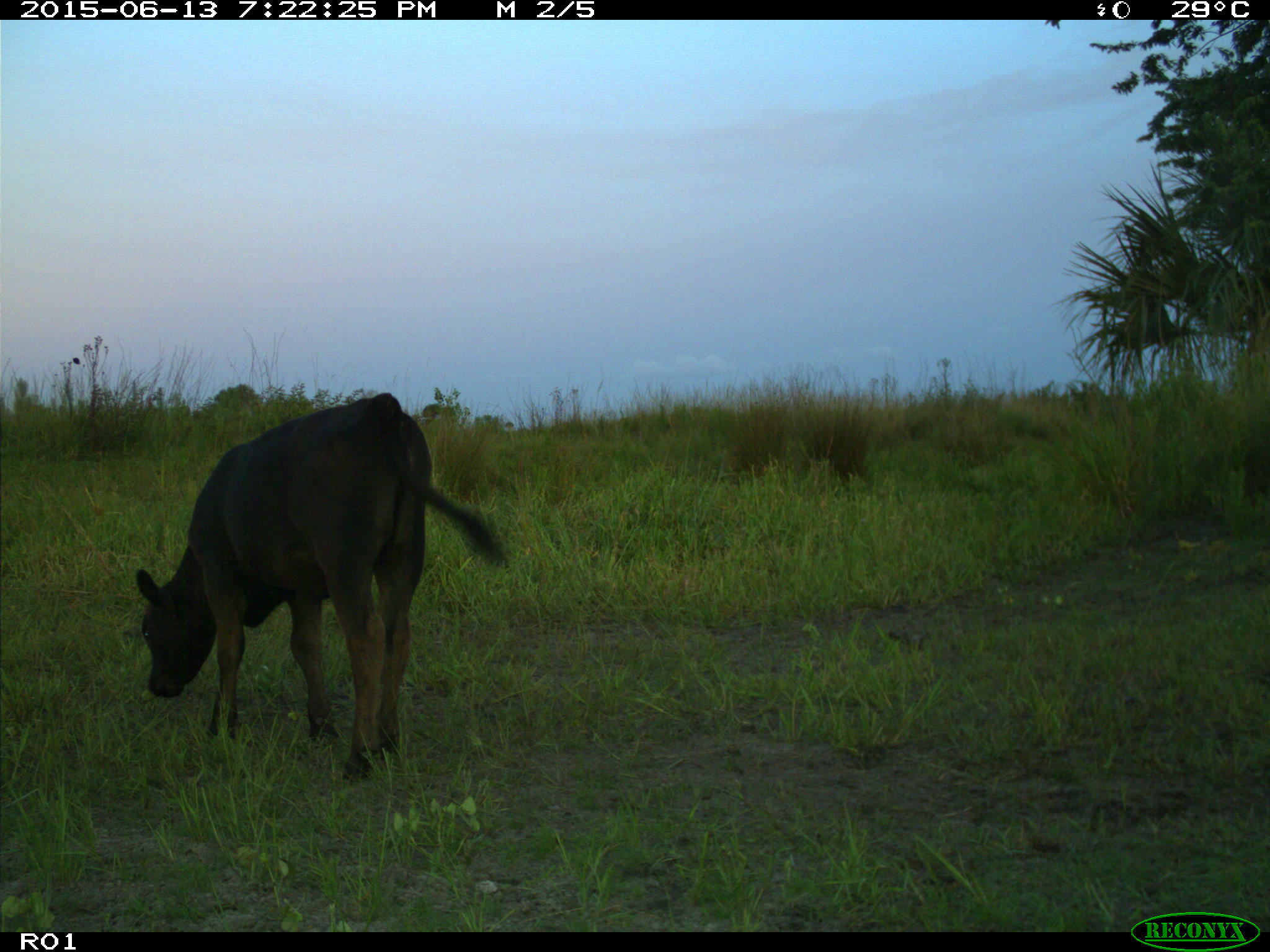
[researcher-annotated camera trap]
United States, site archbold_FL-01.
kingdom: Animalia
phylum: Chordata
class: Mammalia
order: Artiodactyla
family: Bovidae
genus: Bos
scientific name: Bos taurus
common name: domestic cow